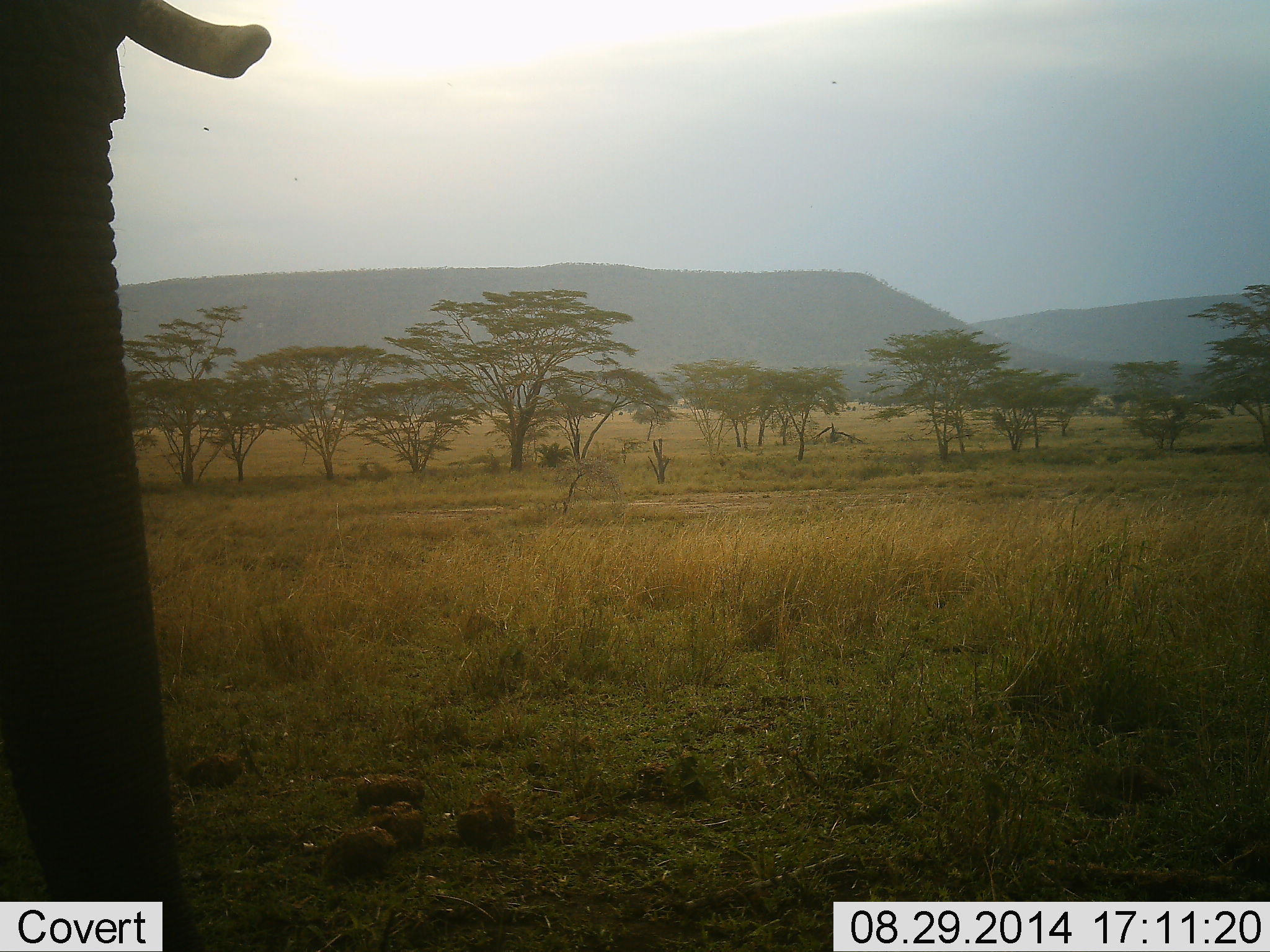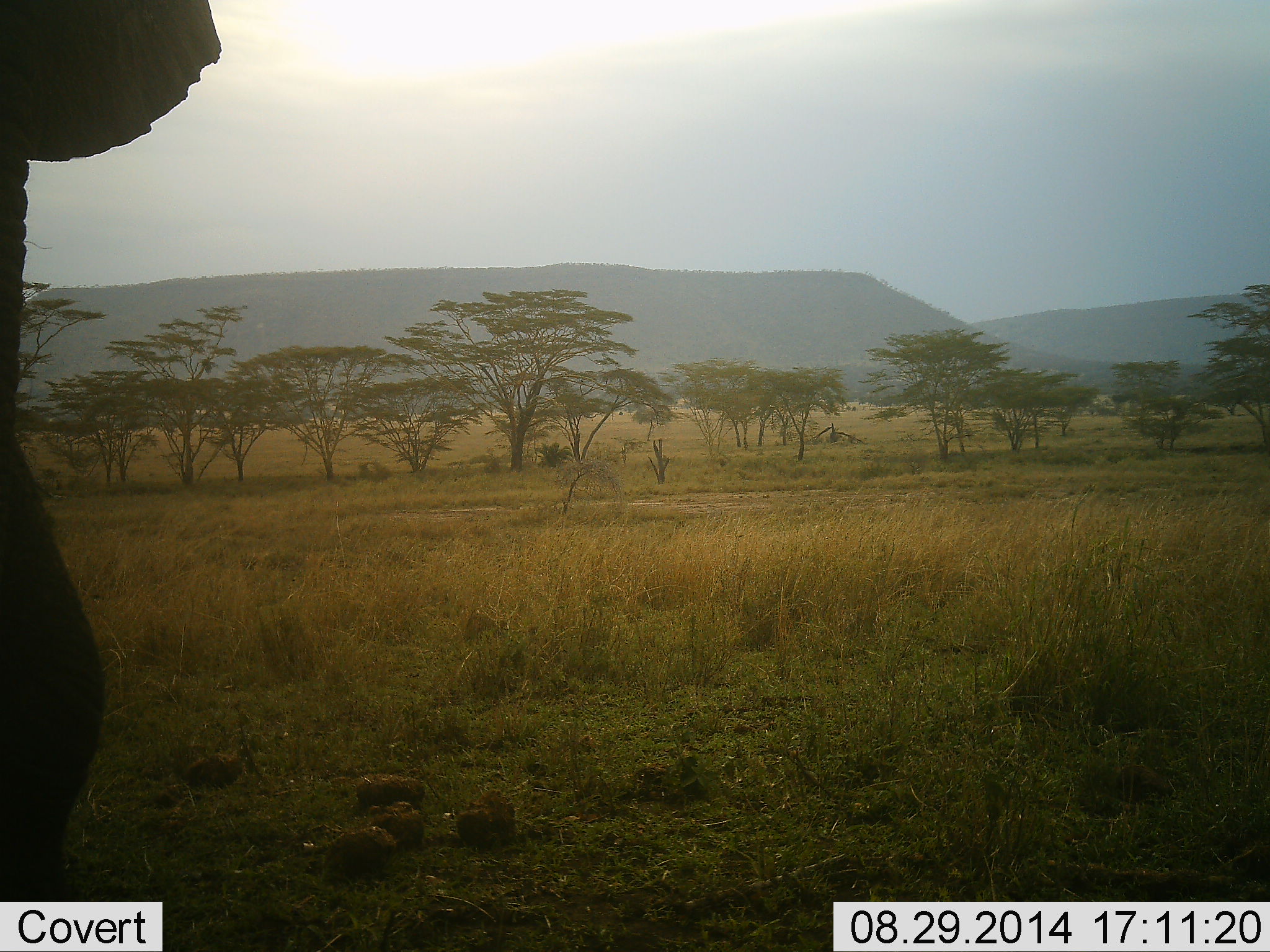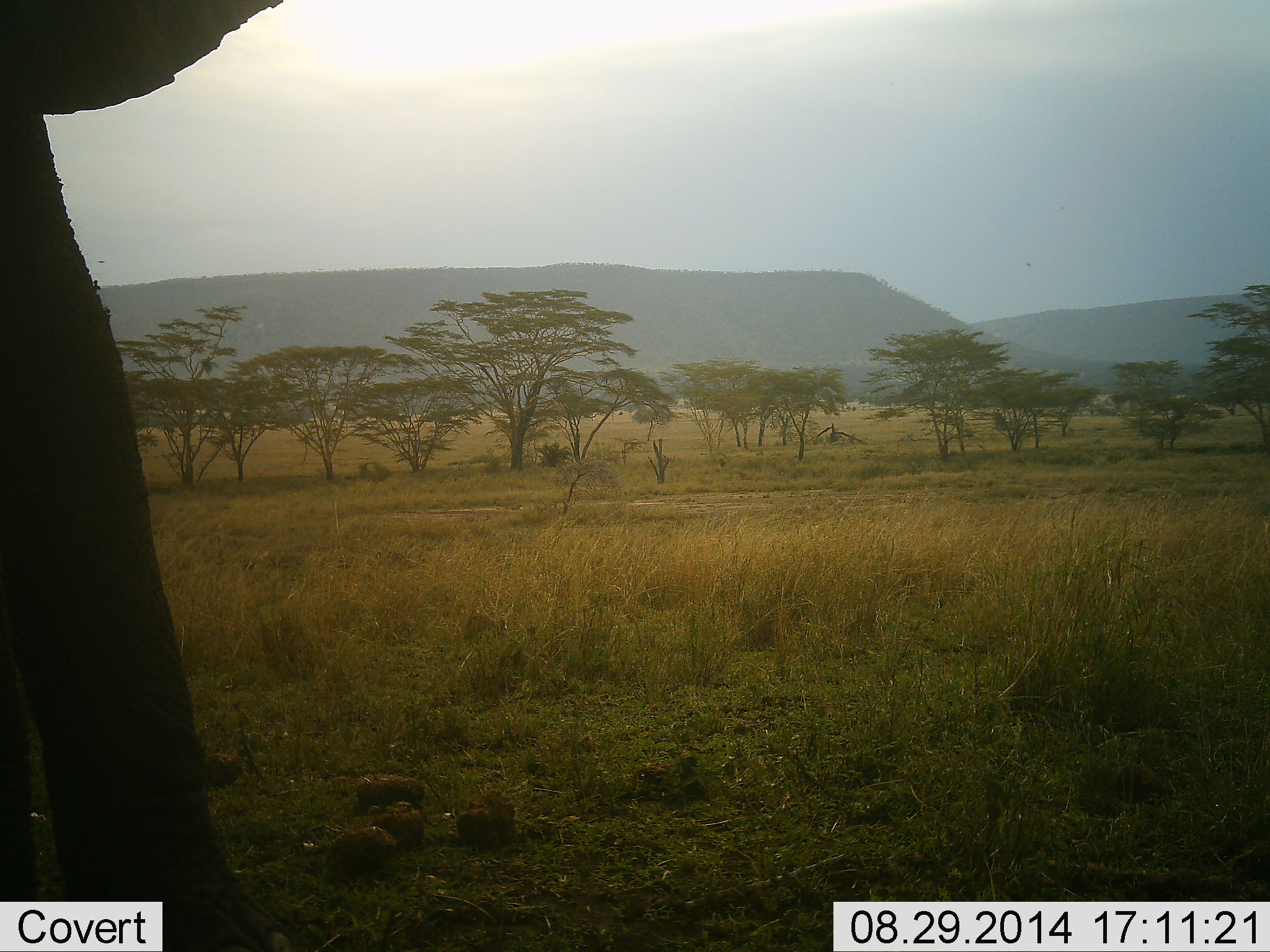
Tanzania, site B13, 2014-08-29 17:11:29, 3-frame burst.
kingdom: Animalia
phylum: Chordata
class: Mammalia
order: Proboscidea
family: Elephantidae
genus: Loxodonta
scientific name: Loxodonta africana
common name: african bush elephant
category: elephant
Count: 1.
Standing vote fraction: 90%.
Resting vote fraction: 0%.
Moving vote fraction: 30%.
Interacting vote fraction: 0%.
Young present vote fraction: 0%.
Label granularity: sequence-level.